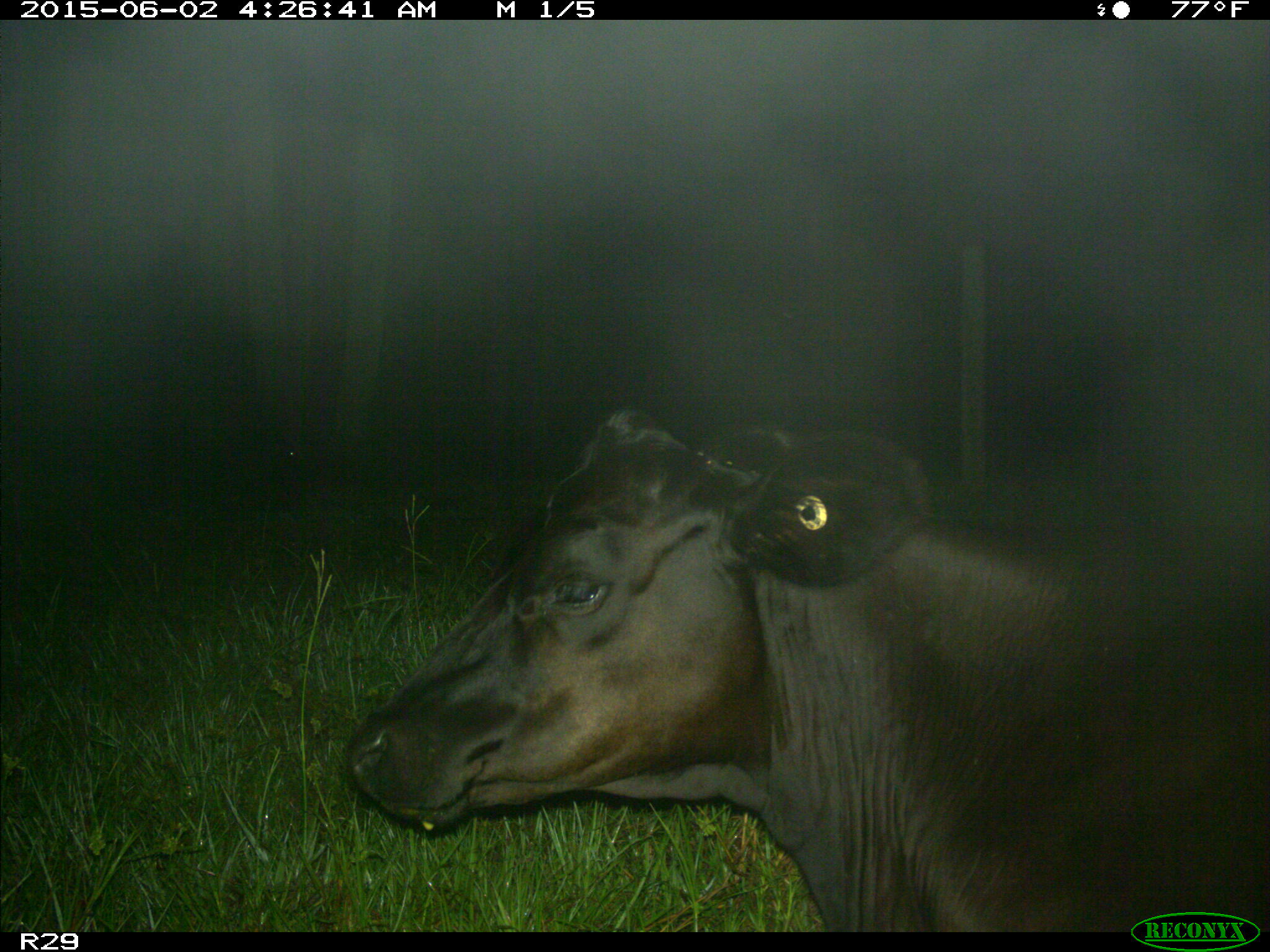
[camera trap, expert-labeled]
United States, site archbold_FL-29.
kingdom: Animalia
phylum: Chordata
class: Mammalia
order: Artiodactyla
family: Bovidae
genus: Bos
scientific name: Bos taurus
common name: domestic cow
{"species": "Bos taurus (domestic cow)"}